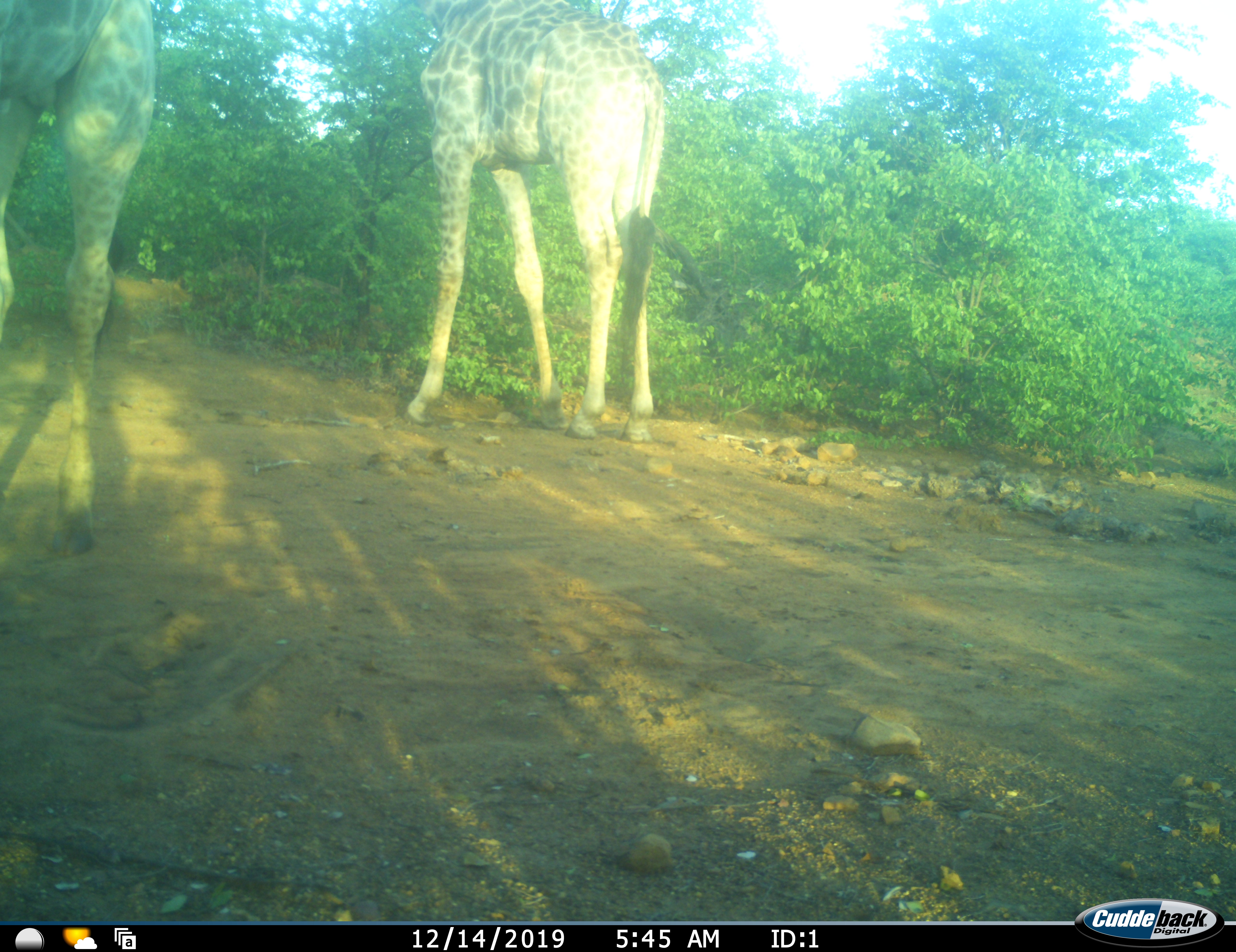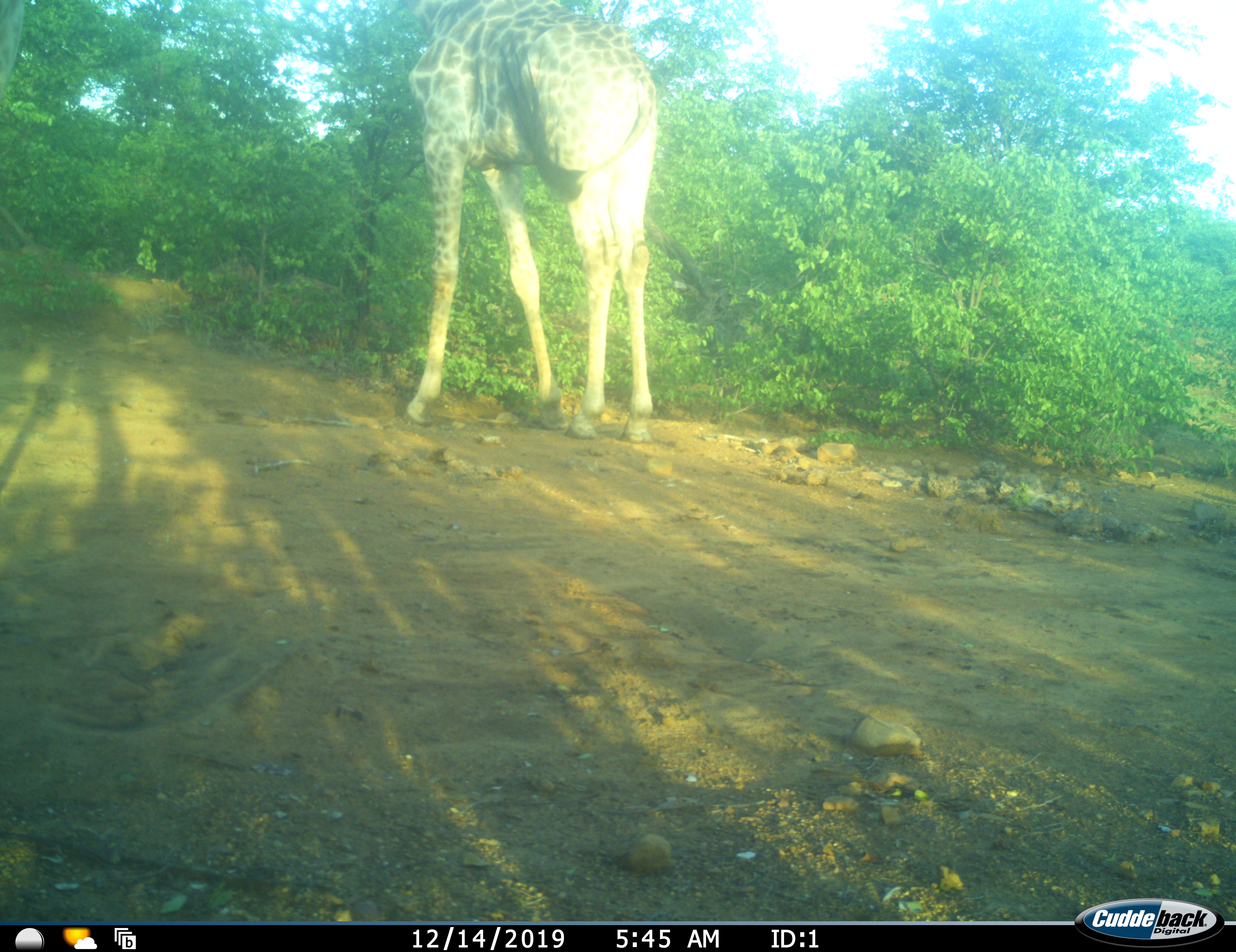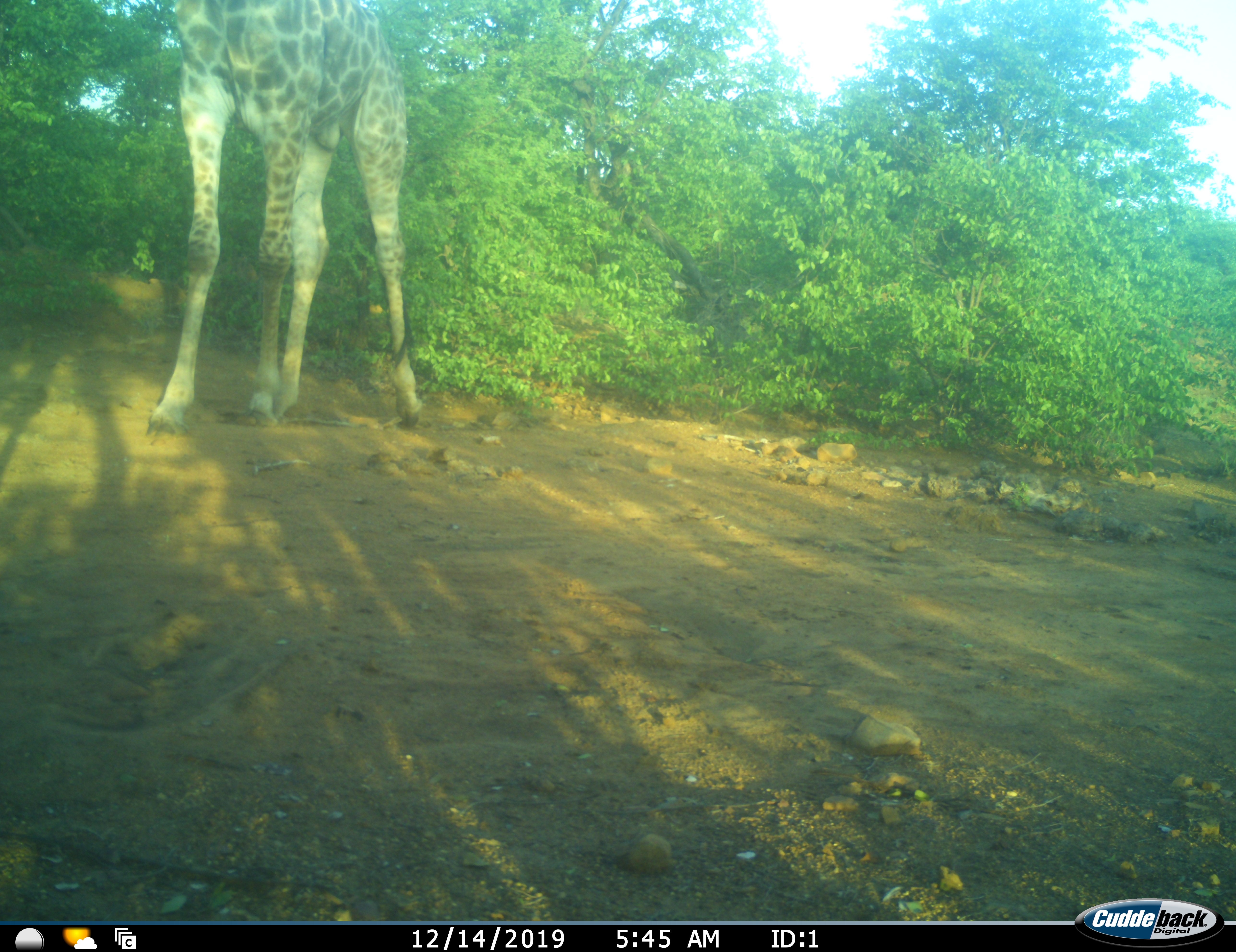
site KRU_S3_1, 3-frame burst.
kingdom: Animalia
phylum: Chordata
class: Mammalia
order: Artiodactyla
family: Giraffidae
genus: Giraffa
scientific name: Giraffa camelopardalis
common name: giraffe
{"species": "giraffe (Giraffa camelopardalis)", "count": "2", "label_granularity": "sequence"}